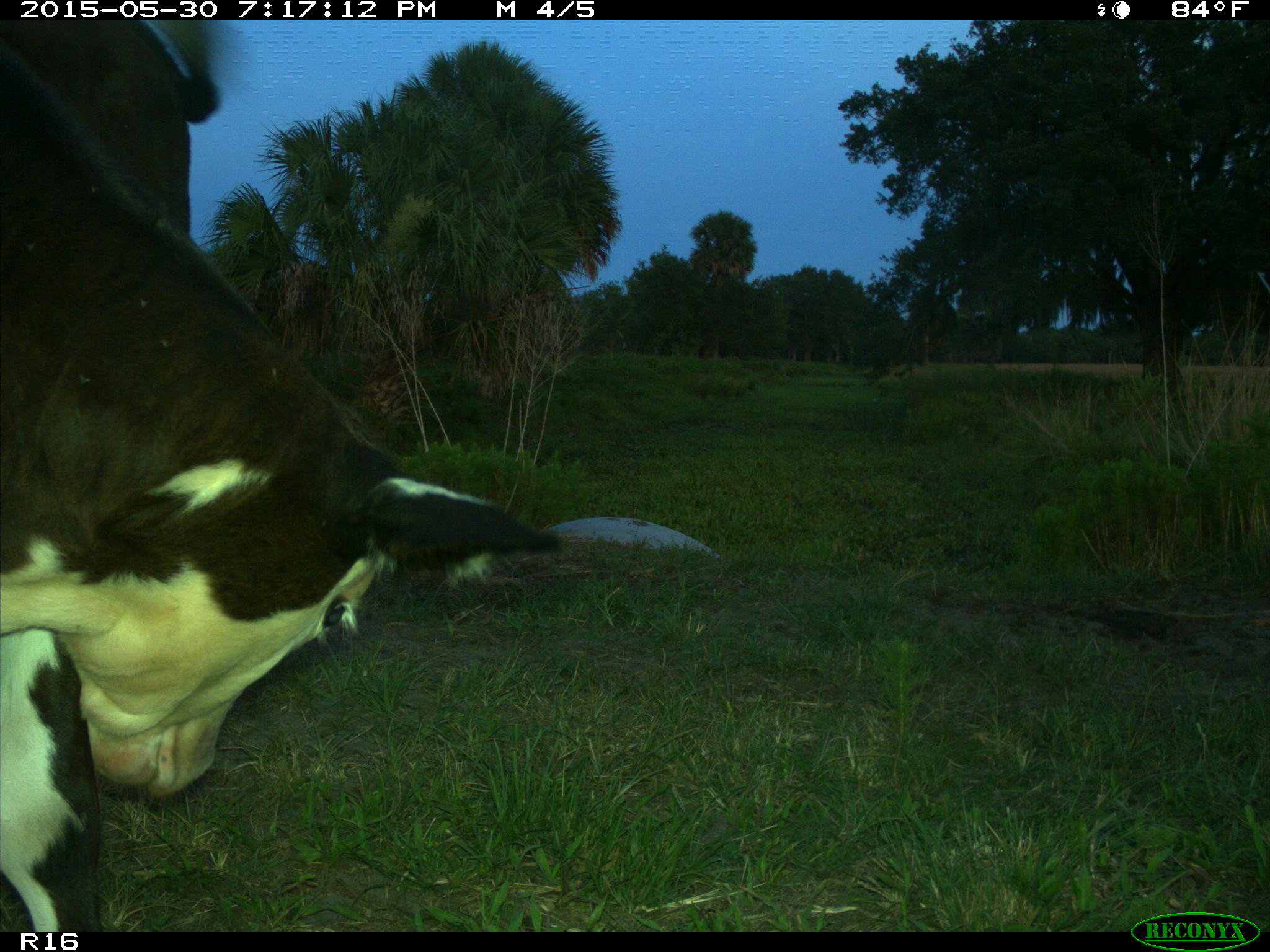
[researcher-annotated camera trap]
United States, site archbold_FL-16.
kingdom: Animalia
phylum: Chordata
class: Mammalia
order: Artiodactyla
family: Bovidae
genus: Bos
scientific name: Bos taurus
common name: domestic cow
Bos taurus (domestic cow).